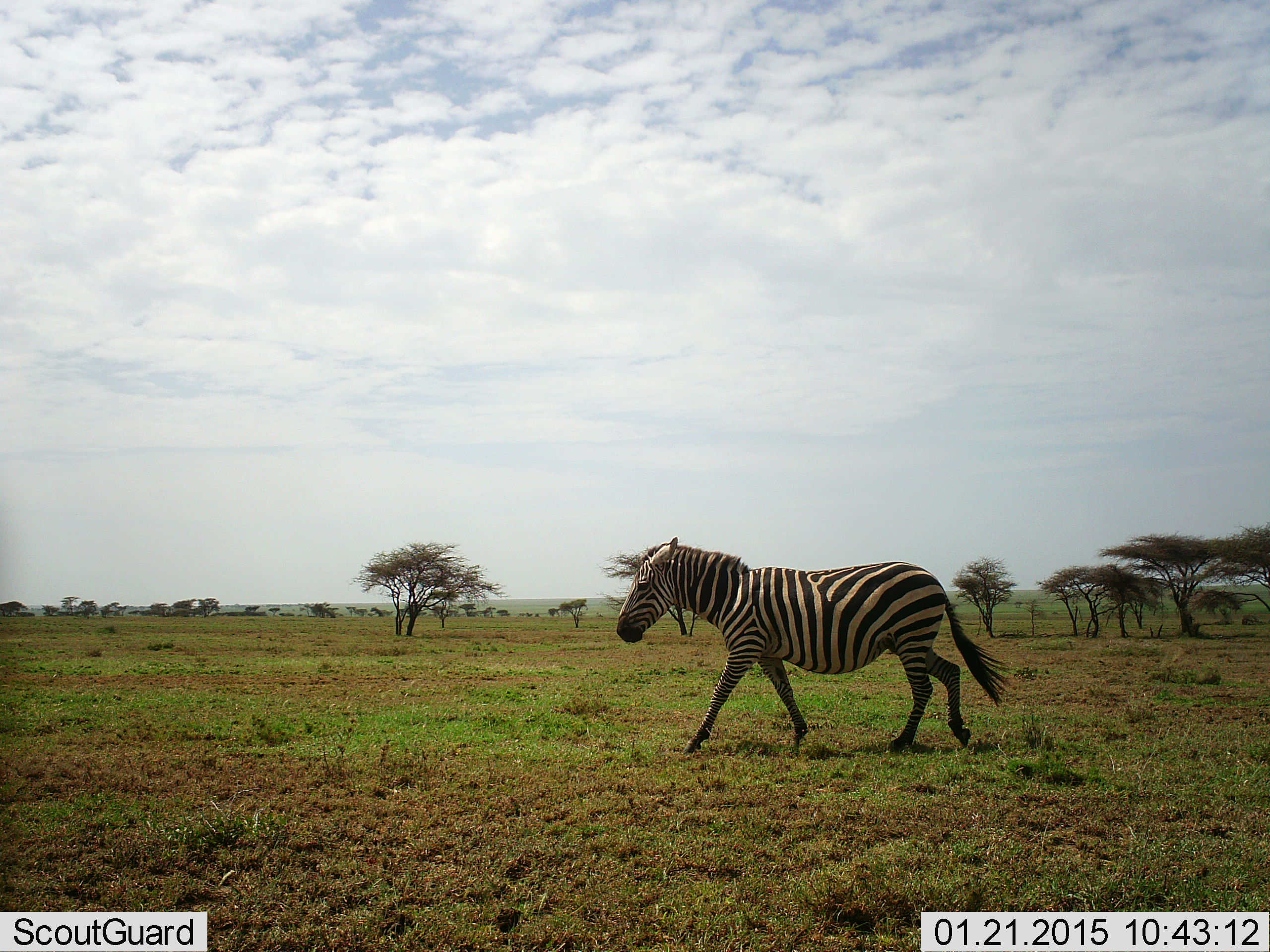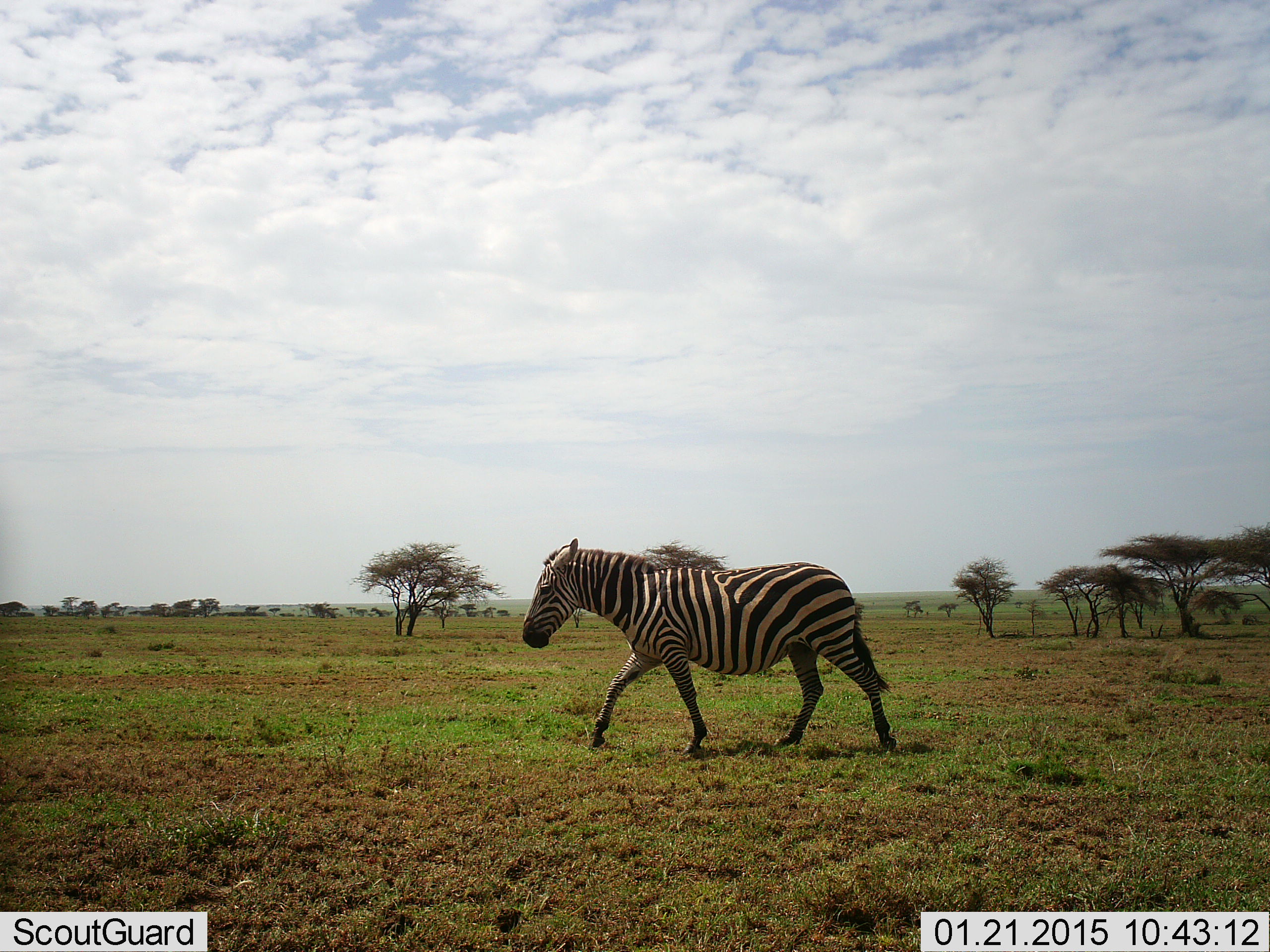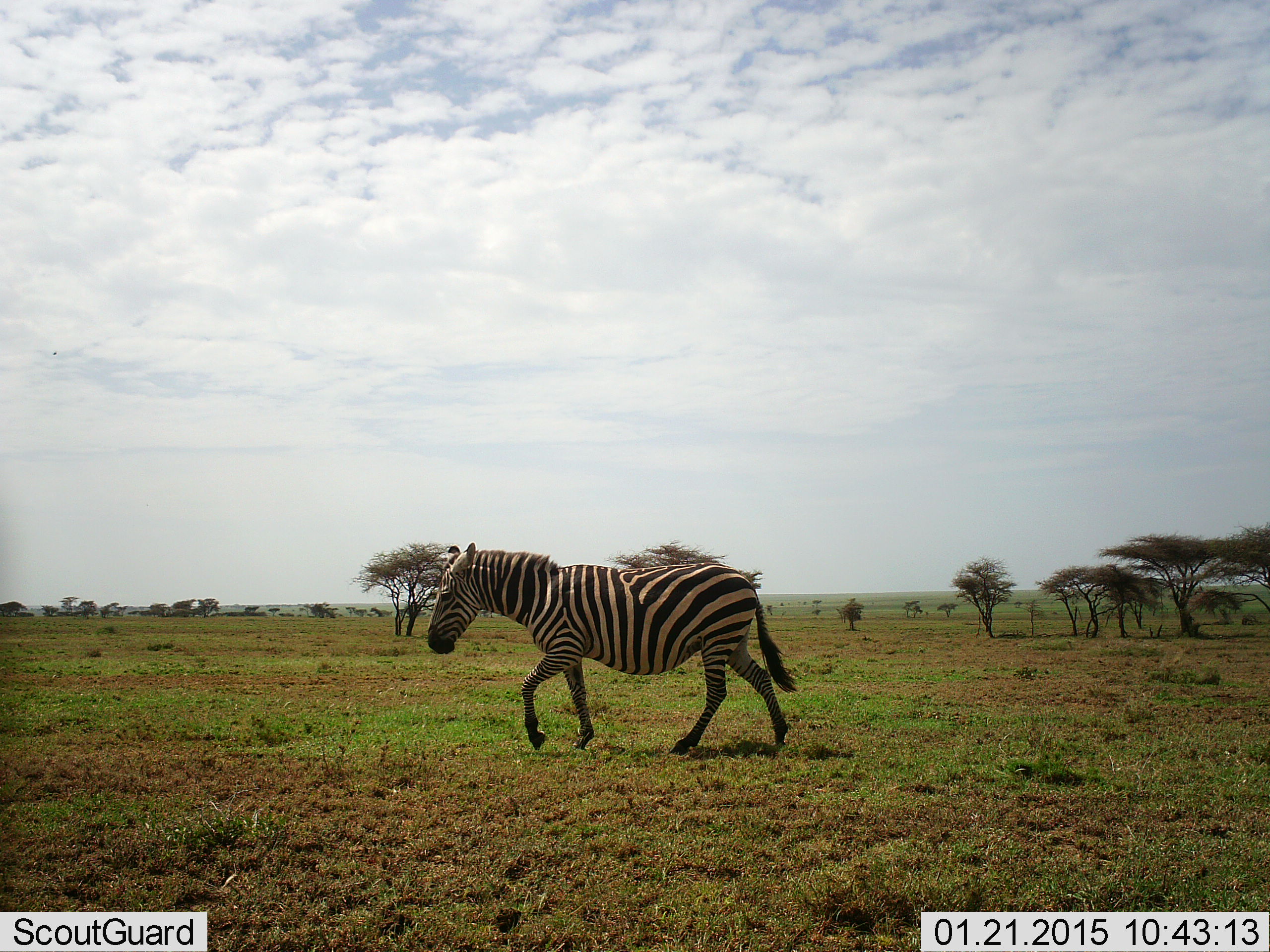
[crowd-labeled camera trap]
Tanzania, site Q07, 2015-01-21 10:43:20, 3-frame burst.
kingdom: Animalia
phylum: Chordata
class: Mammalia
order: Perissodactyla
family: Equidae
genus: Equus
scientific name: Equus quagga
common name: plains zebra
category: zebra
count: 1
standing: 10%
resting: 0%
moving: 90%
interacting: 0%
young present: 0%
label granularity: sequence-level